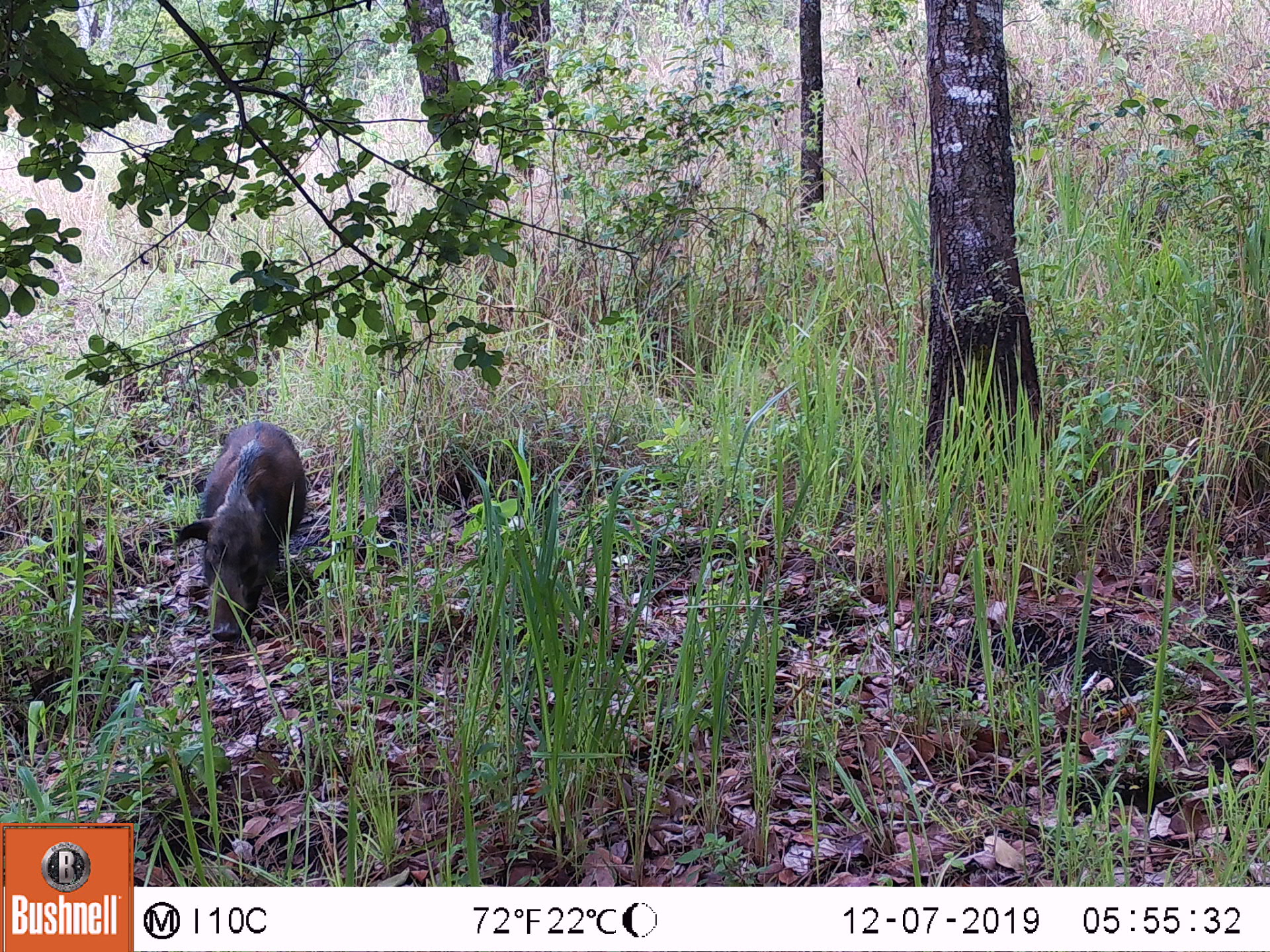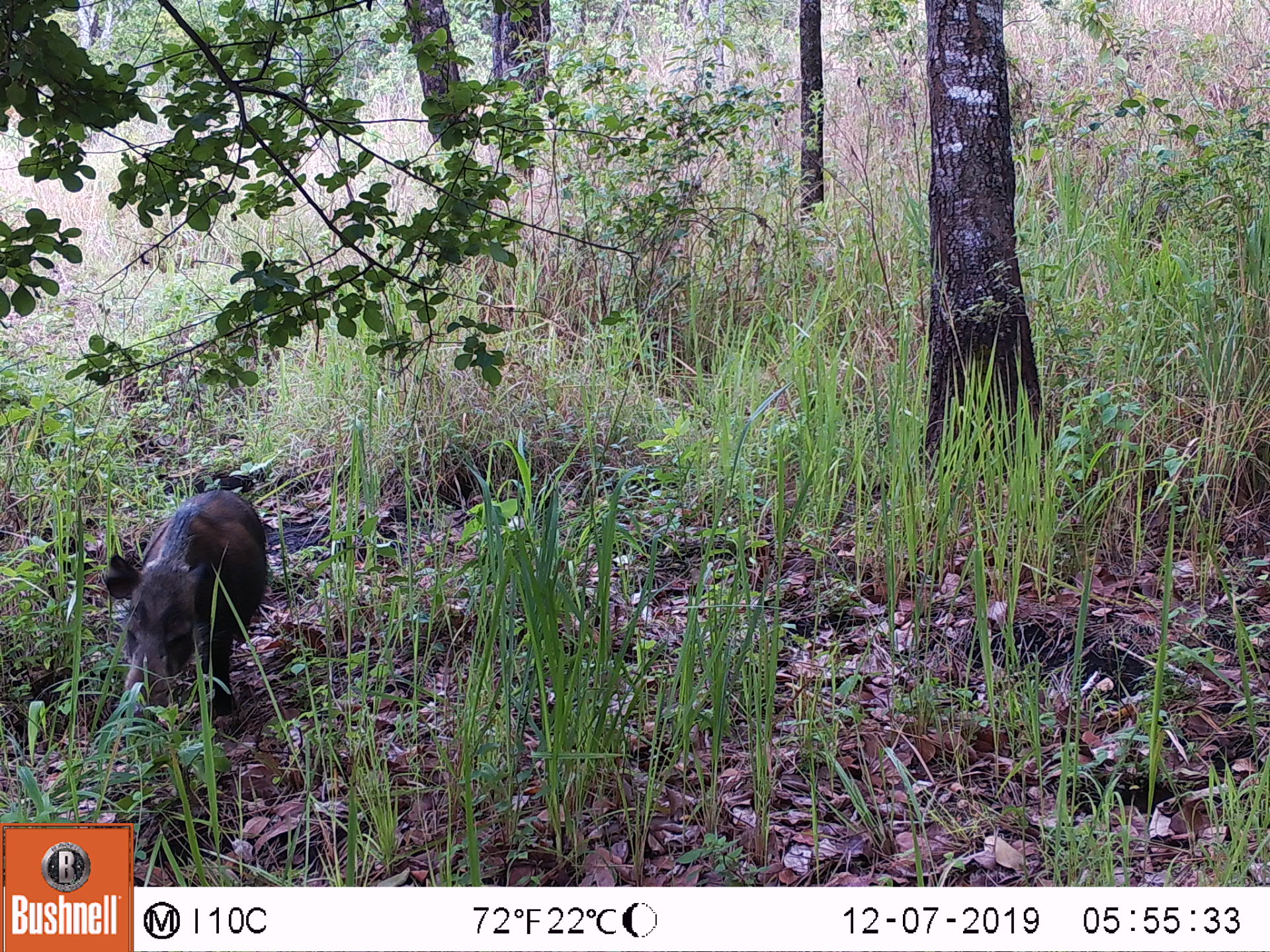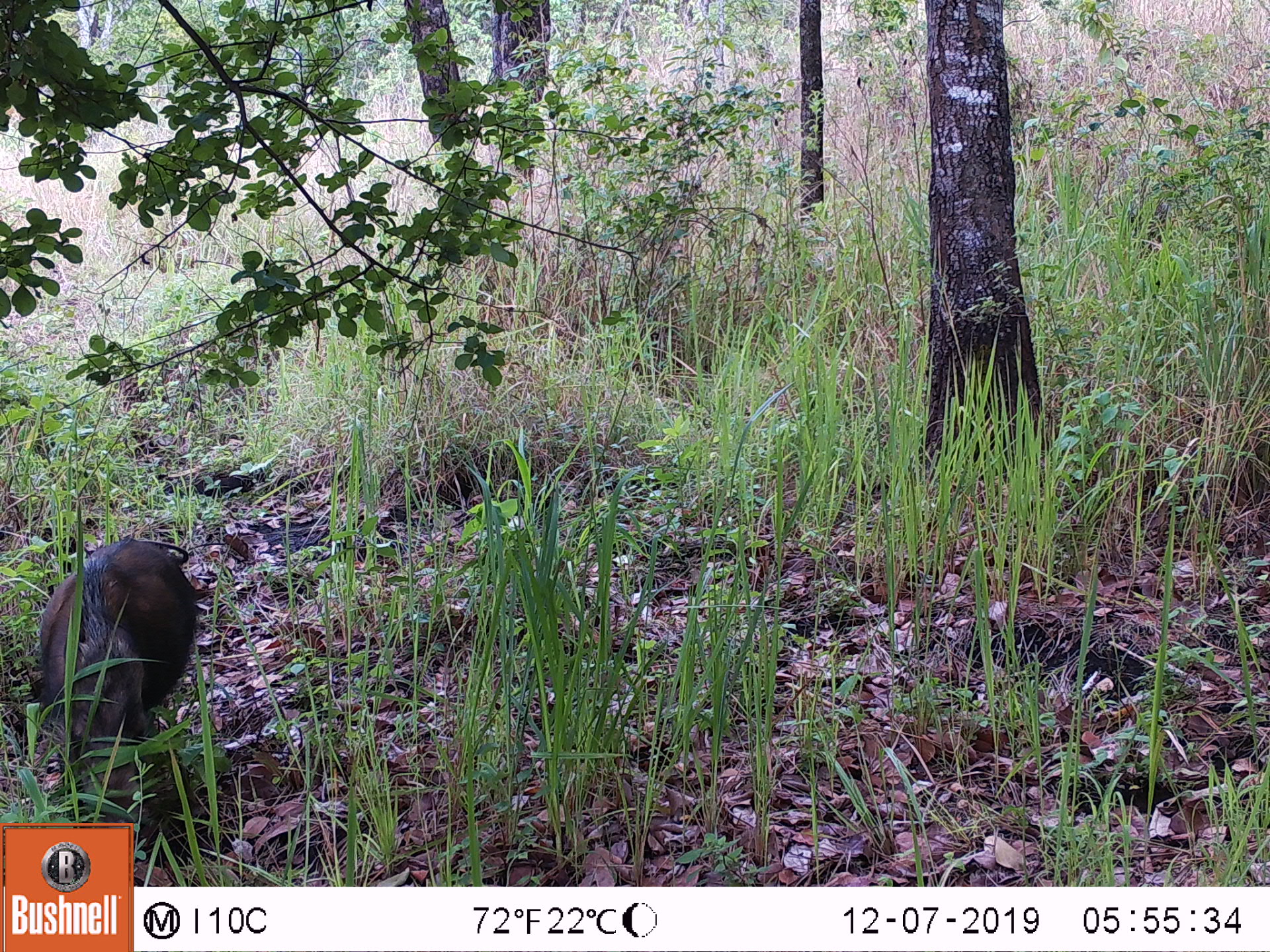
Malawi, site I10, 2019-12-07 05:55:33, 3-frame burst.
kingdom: Animalia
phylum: Chordata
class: Mammalia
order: Artiodactyla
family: Suidae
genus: Potamochoerus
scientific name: Potamochoerus larvatus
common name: bushpig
Bushpig (Potamochoerus larvatus), count 1.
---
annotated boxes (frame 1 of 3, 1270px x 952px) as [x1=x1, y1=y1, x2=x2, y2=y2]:
bushpig: [x1=169, y1=419, x2=312, y2=652]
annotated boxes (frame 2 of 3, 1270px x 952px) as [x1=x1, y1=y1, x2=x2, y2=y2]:
bushpig: [x1=98, y1=484, x2=280, y2=733]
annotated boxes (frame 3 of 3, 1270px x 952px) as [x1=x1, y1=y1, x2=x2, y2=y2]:
bushpig: [x1=27, y1=532, x2=201, y2=821]